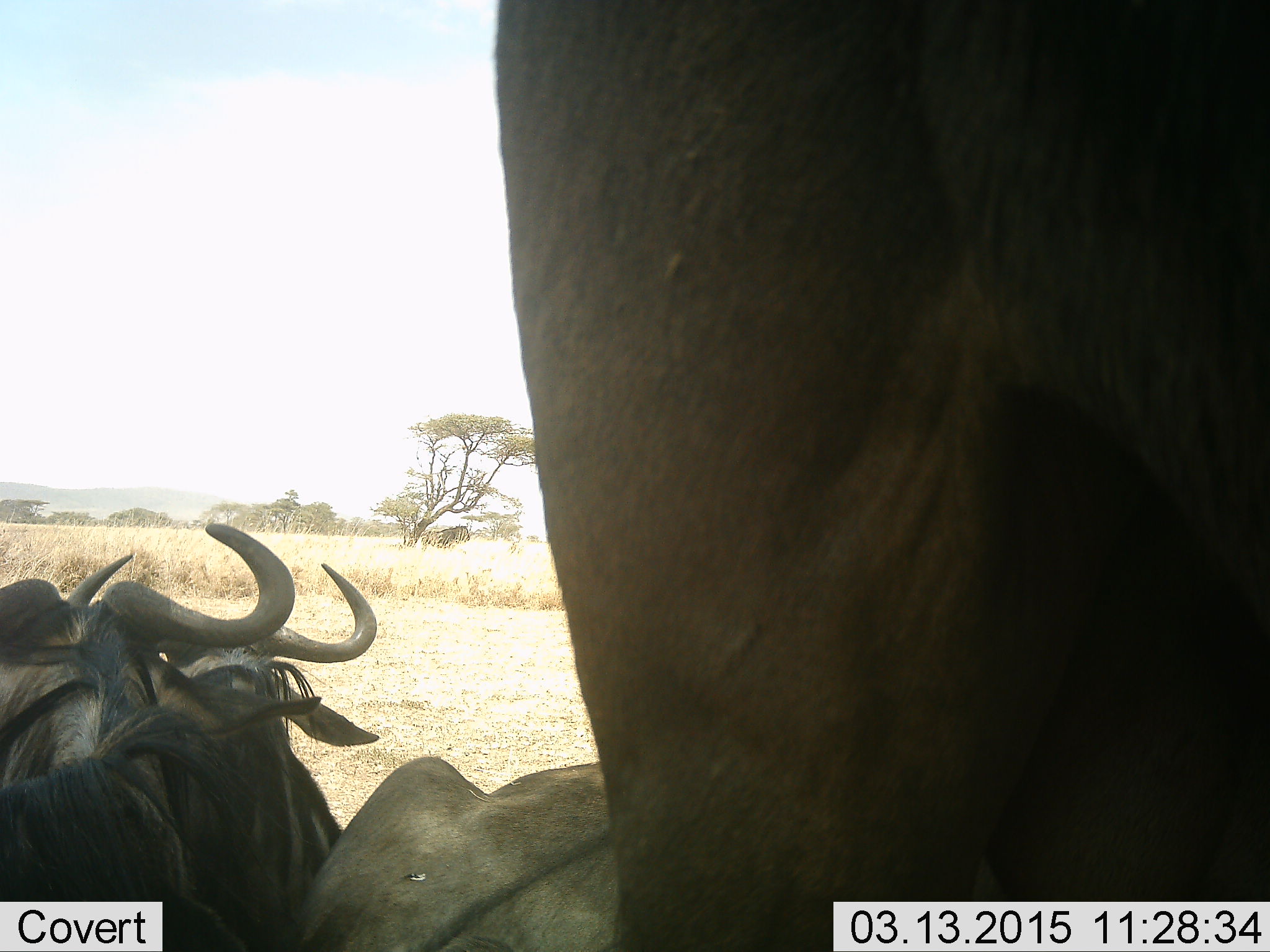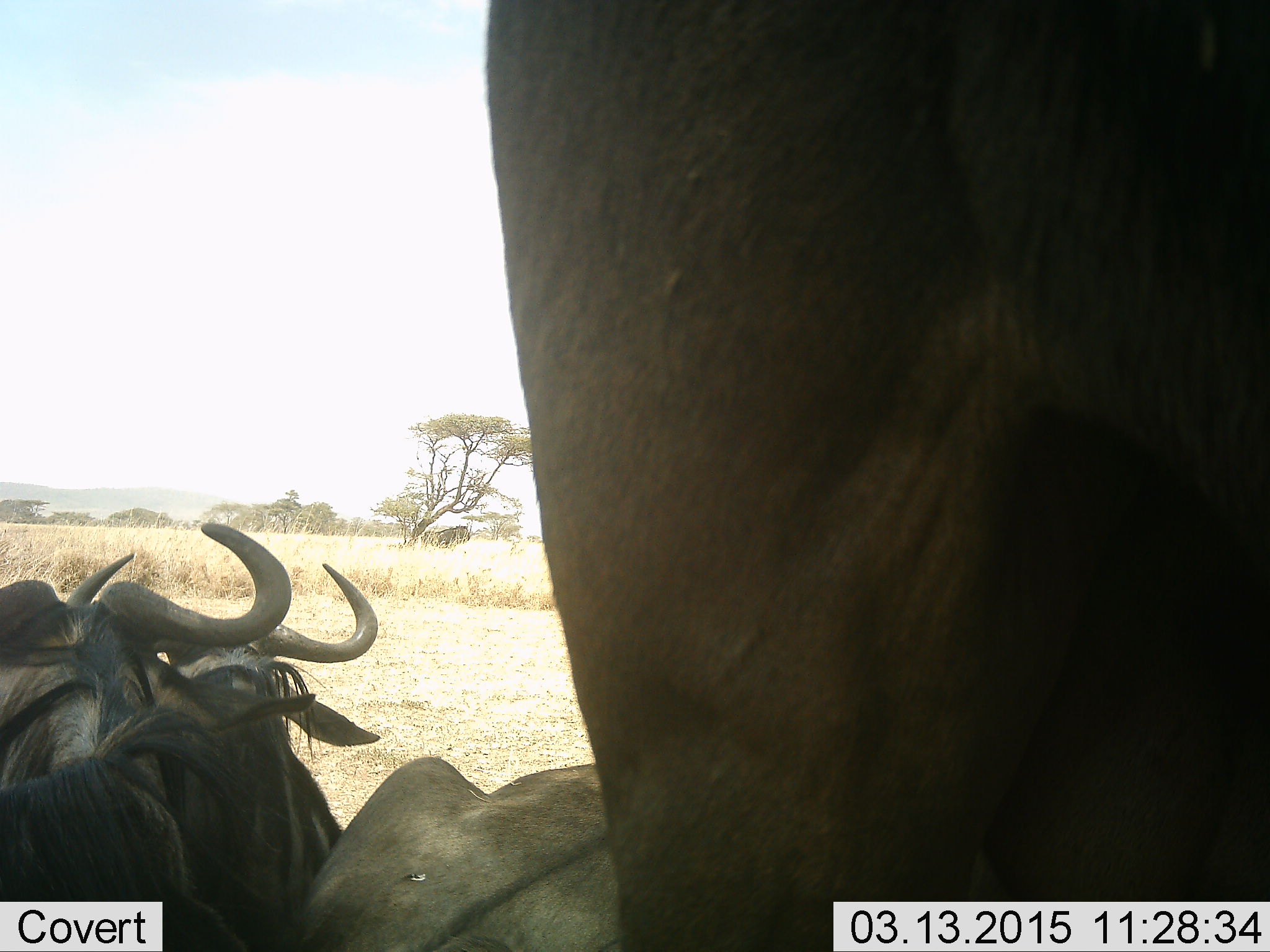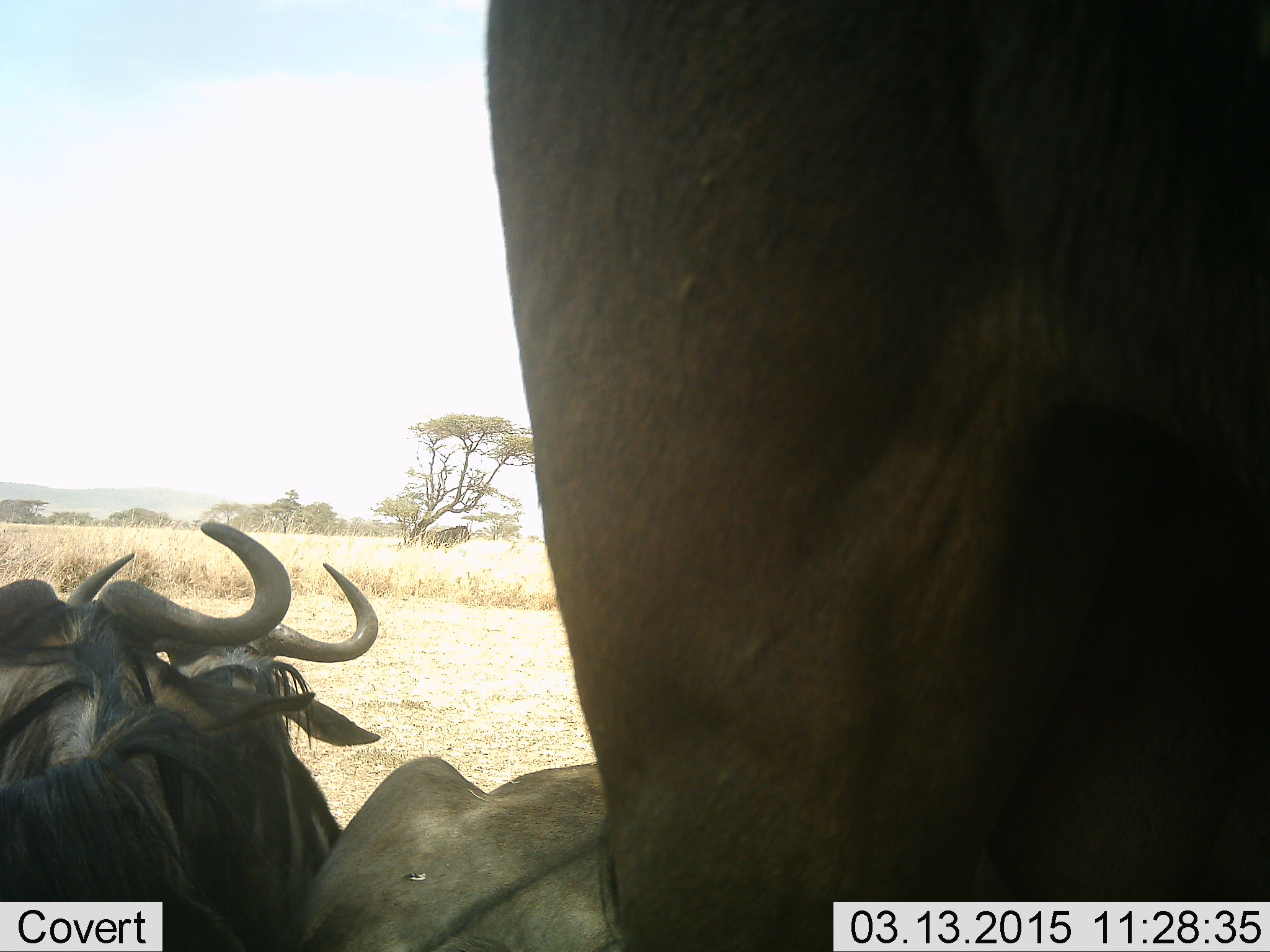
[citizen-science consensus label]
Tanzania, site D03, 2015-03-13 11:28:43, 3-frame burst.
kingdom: Animalia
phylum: Chordata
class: Mammalia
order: Artiodactyla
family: Bovidae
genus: Connochaetes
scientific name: Connochaetes taurinus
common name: blue wildebeest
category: wildebeest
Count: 4.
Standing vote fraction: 100%.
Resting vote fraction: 80%.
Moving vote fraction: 0%.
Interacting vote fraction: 0%.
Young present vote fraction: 0%.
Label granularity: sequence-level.